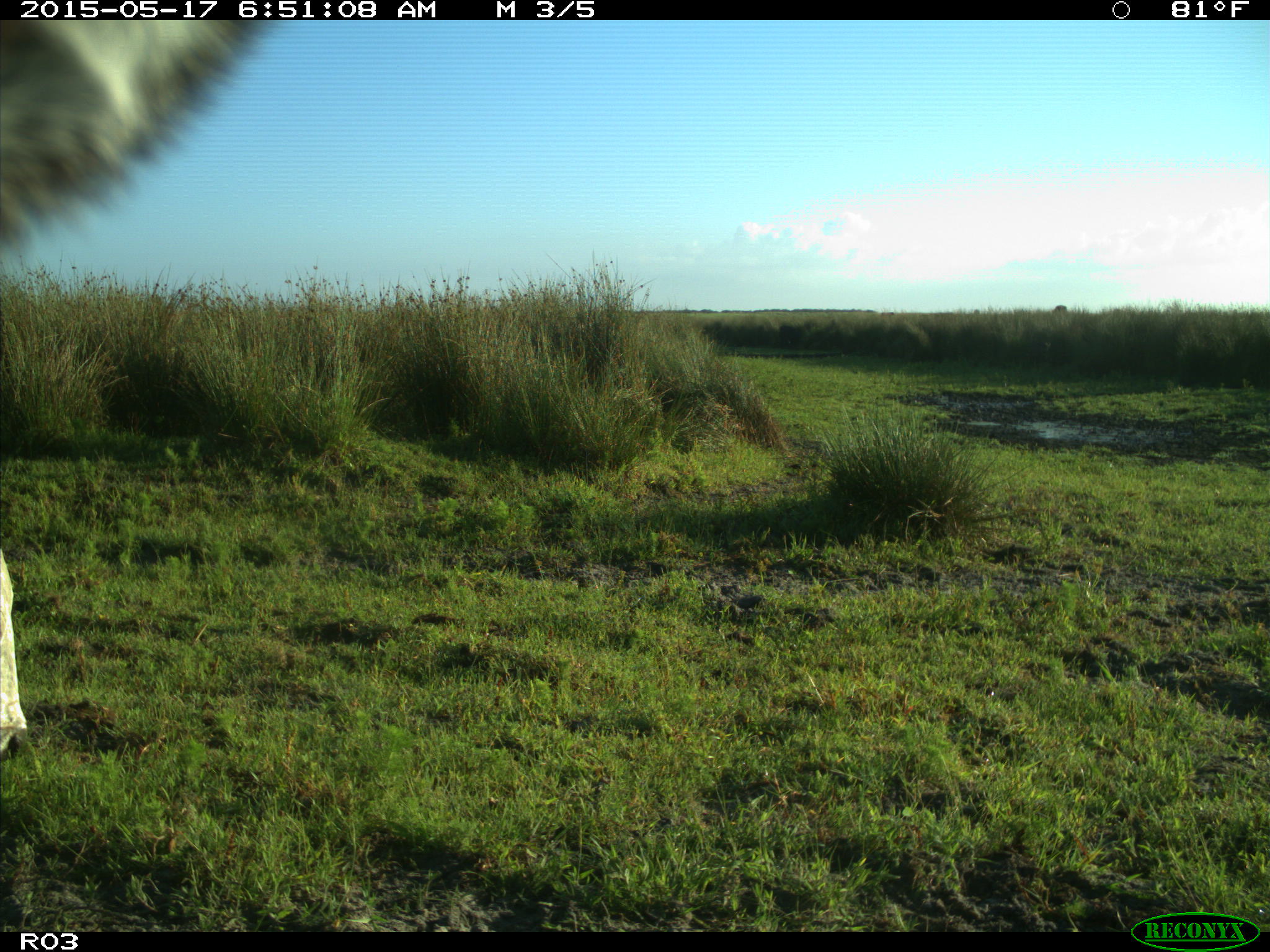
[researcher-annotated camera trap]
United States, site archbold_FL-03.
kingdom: Animalia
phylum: Chordata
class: Mammalia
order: Artiodactyla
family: Bovidae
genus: Bos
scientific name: Bos taurus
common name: domestic cow